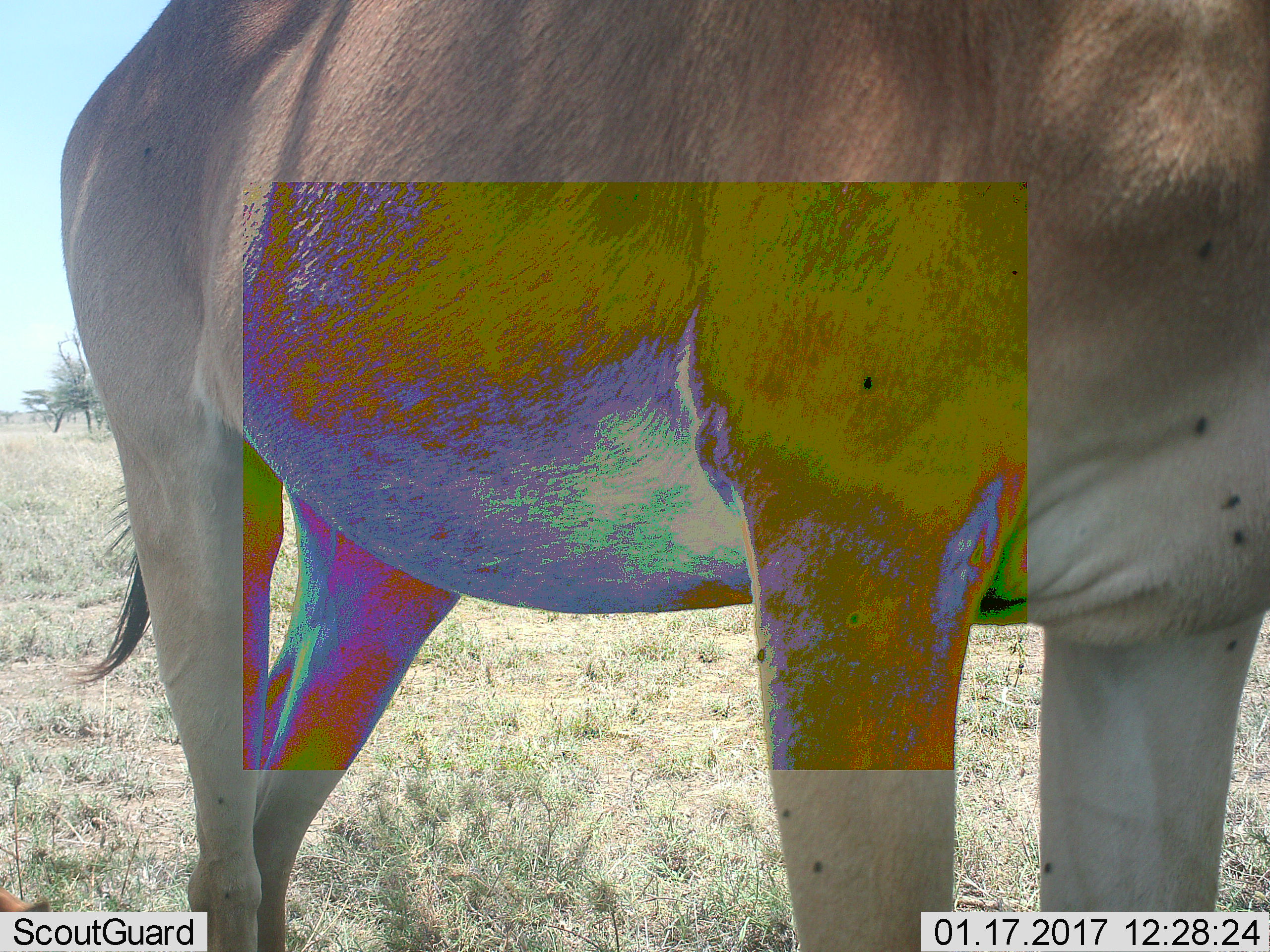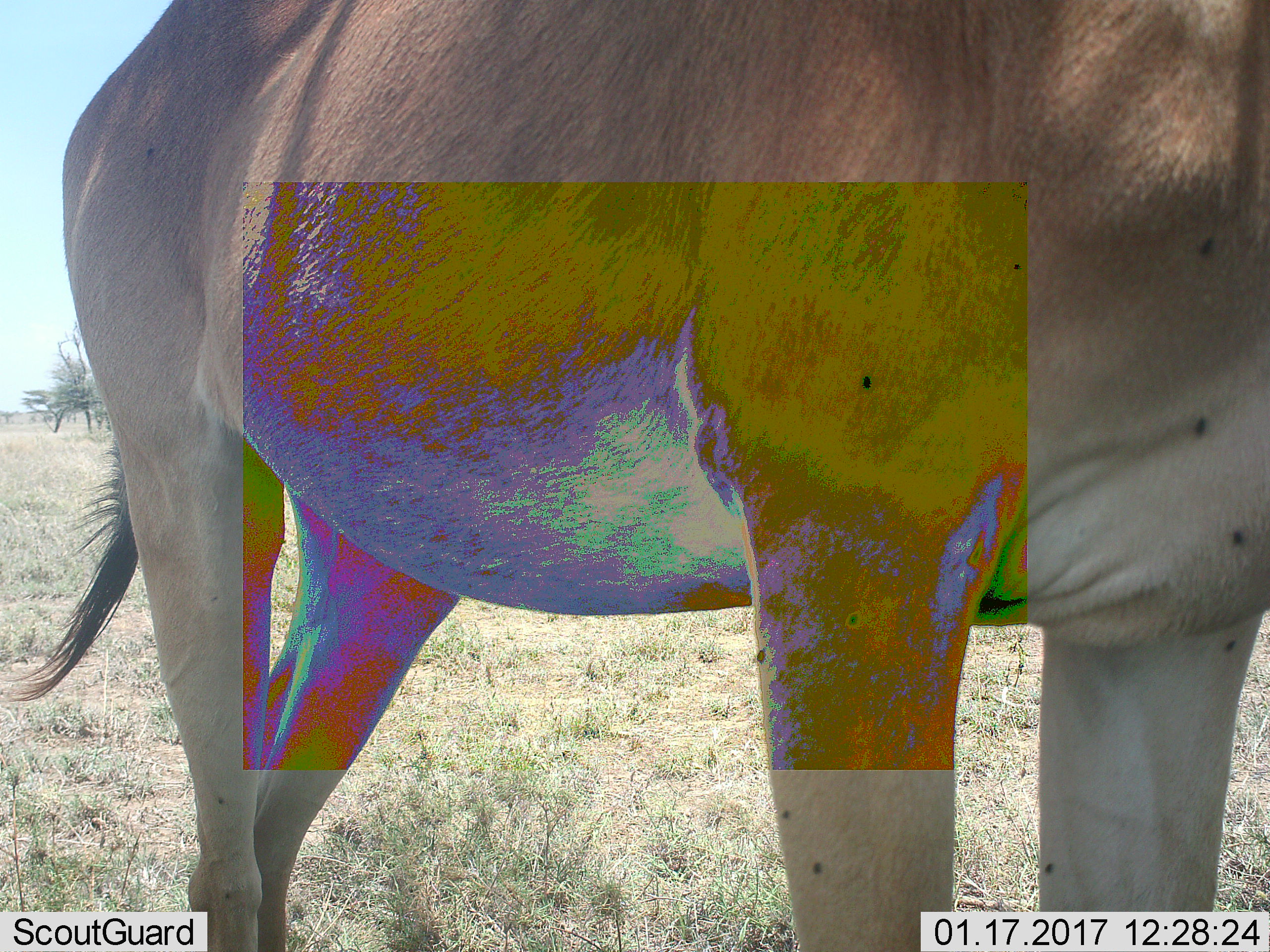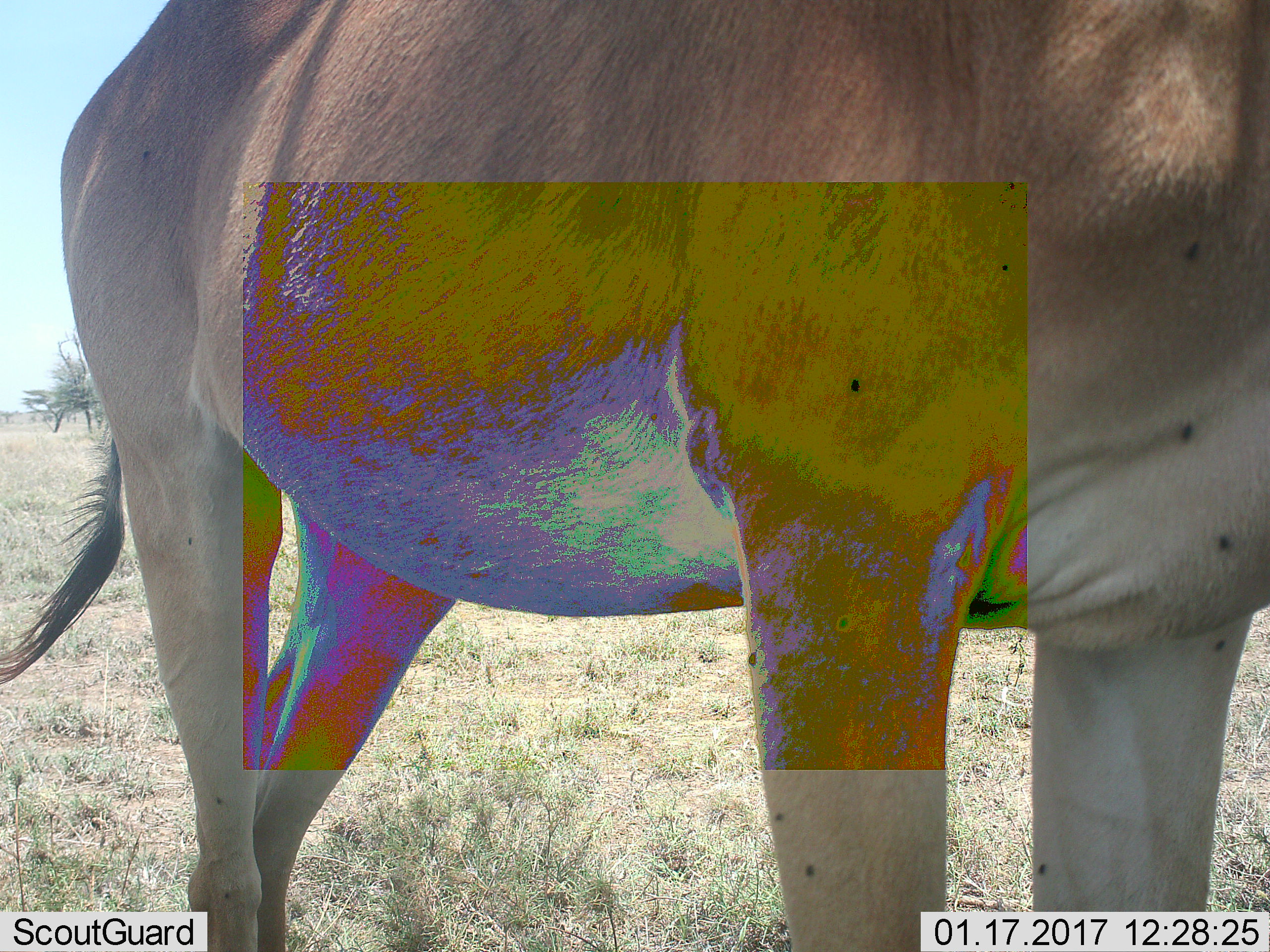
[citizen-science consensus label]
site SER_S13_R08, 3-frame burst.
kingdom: Animalia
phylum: Chordata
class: Mammalia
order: Artiodactyla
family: Bovidae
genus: Alcelaphus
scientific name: Alcelaphus buselaphus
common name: hartebeest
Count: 1.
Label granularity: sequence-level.